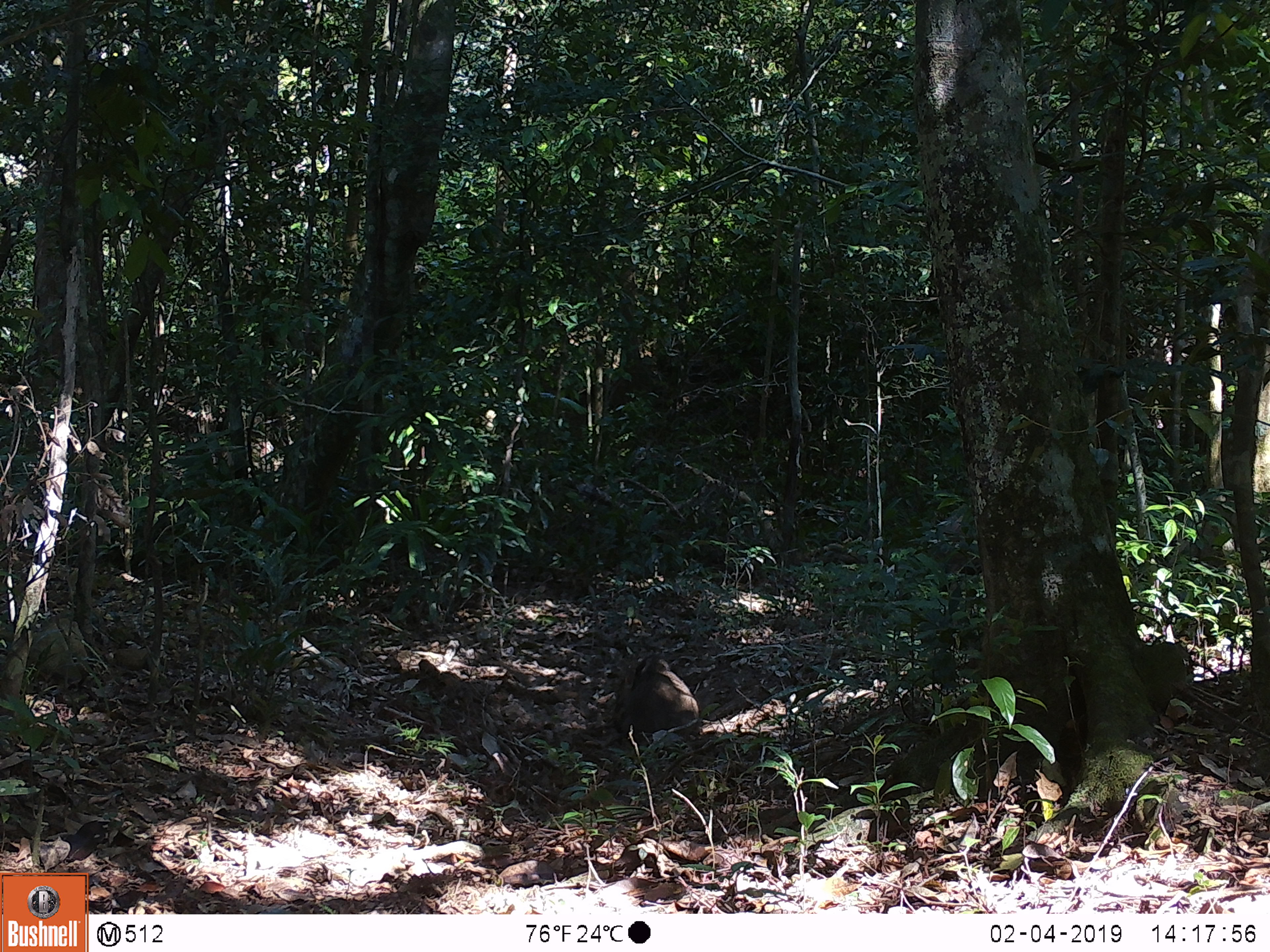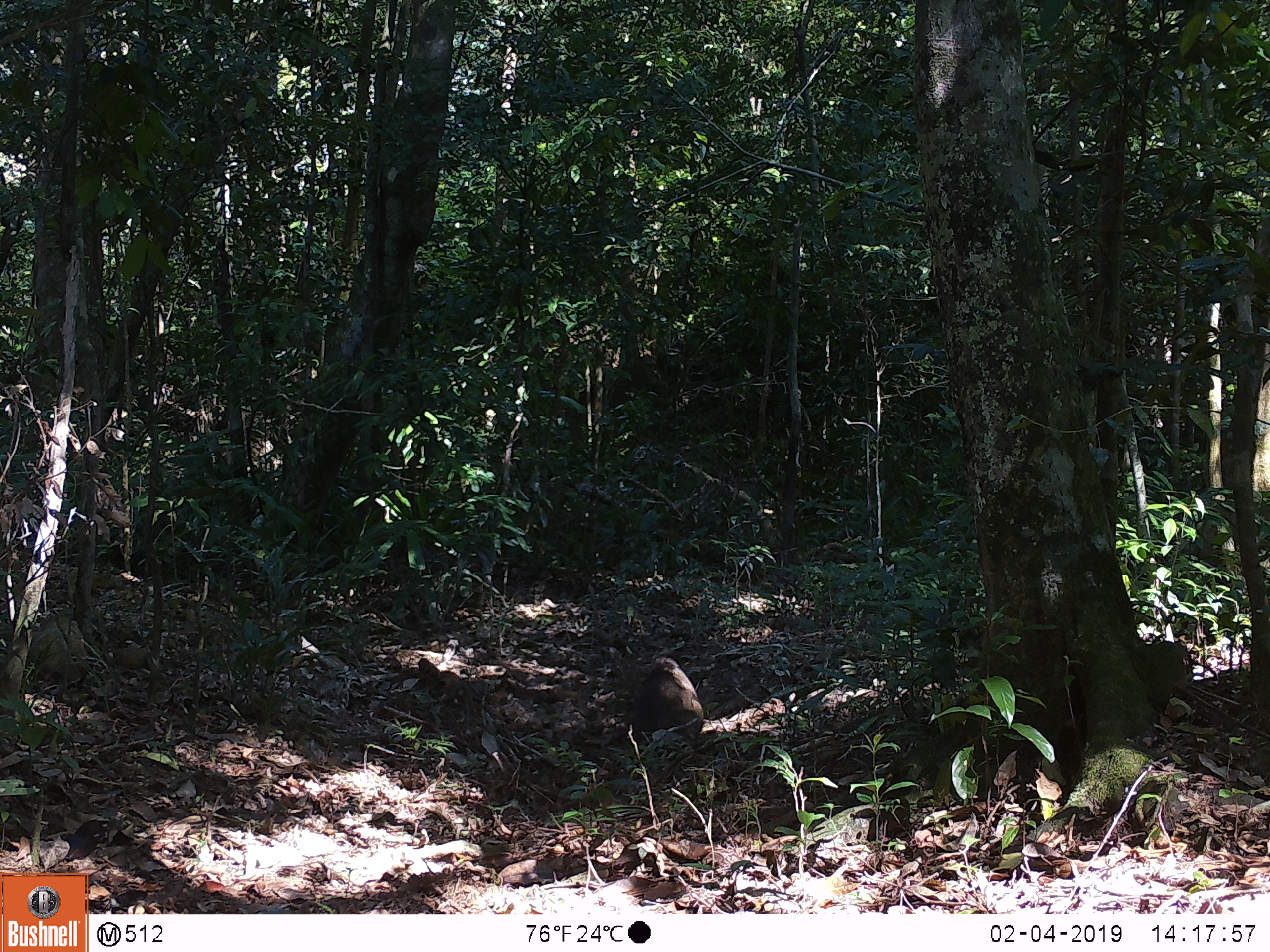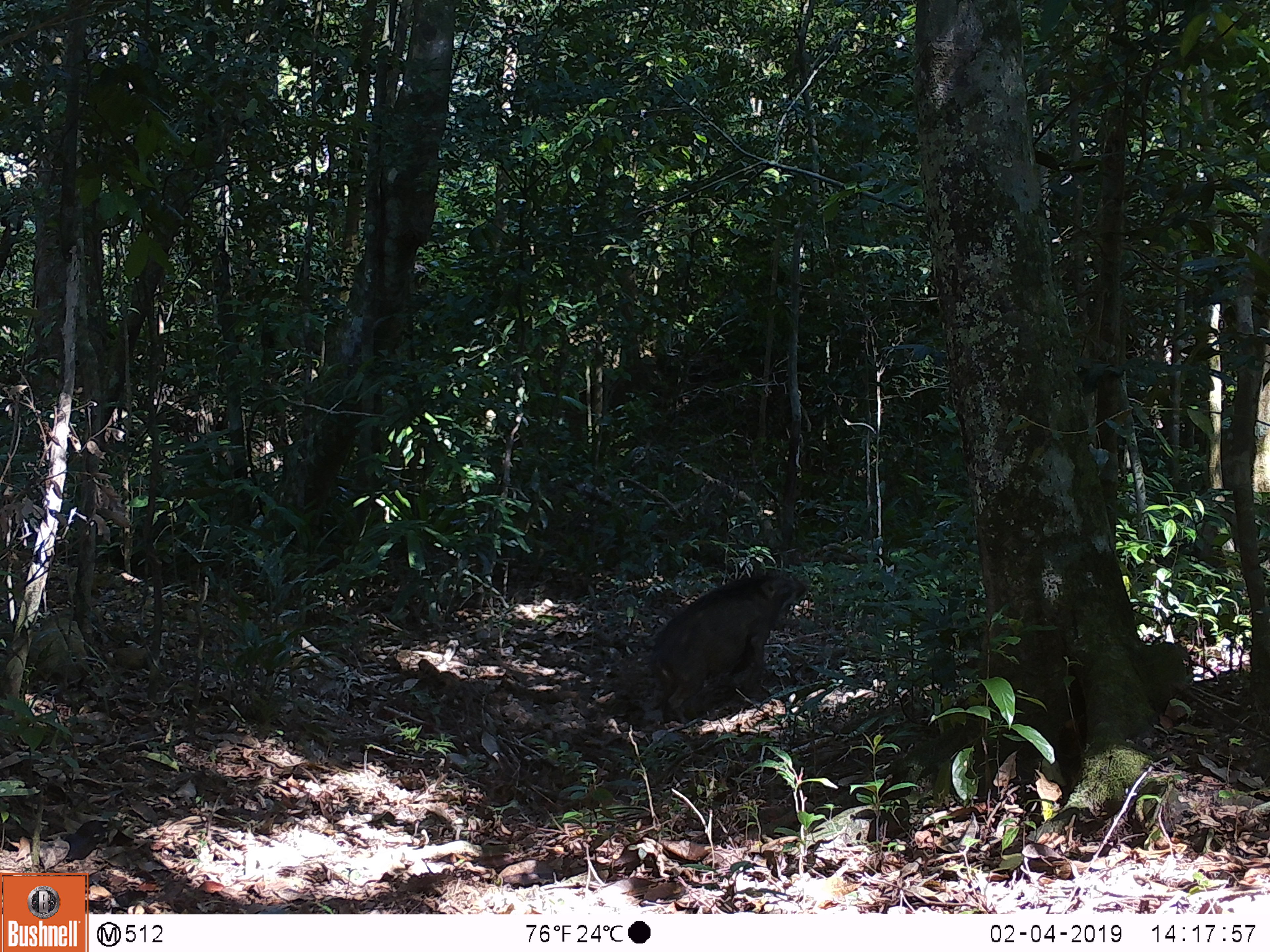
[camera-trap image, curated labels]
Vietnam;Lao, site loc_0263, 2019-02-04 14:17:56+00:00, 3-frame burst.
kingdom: Animalia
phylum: Chordata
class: Mammalia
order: Artiodactyla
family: Suidae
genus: Sus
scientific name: Sus scrofa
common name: eurasian wild pig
Eurasian wild pig (Sus scrofa). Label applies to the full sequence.